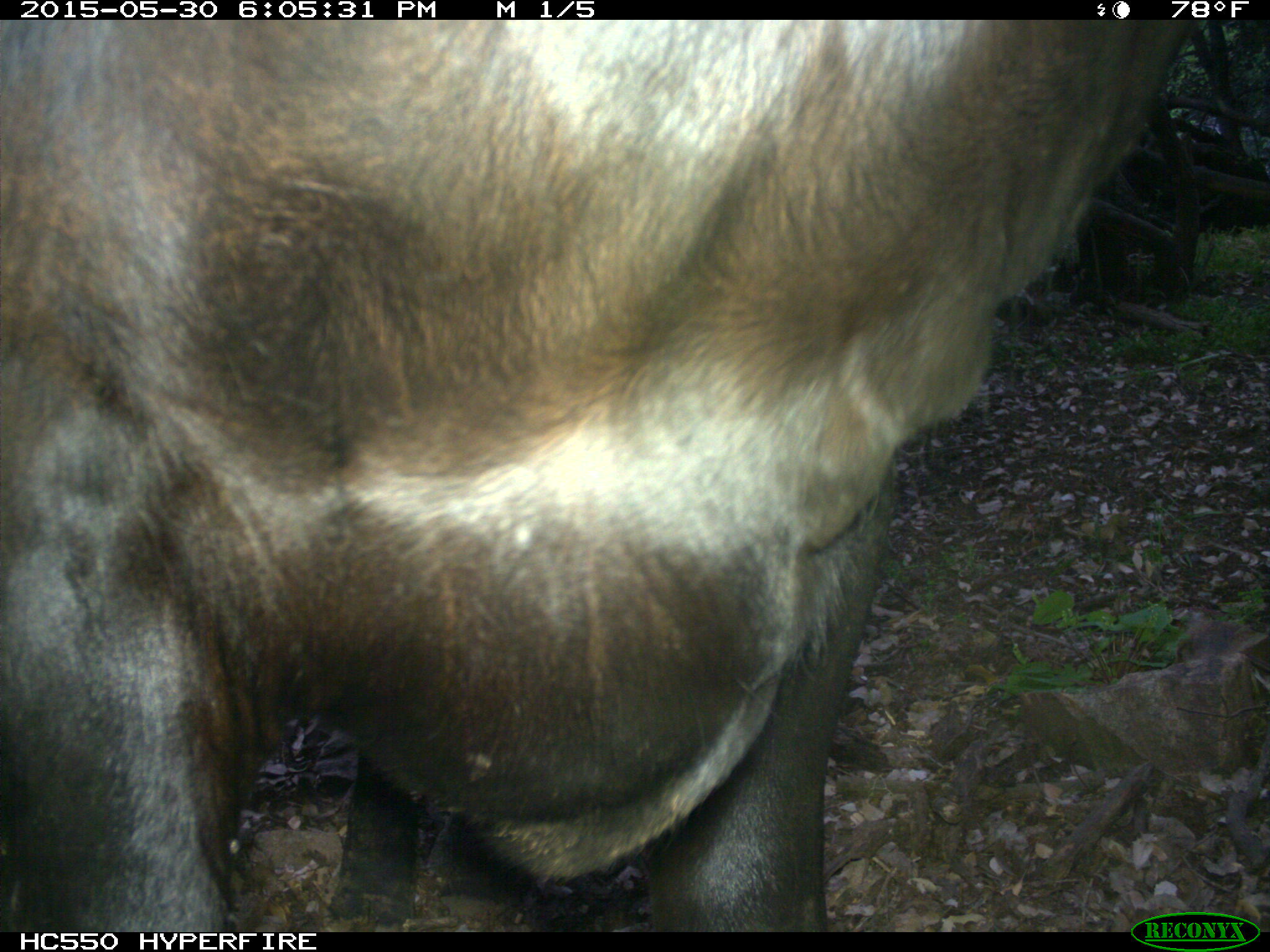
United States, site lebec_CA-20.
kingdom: Animalia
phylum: Chordata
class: Mammalia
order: Artiodactyla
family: Bovidae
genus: Bos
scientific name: Bos taurus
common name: domestic cow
Bos taurus (domestic cow).